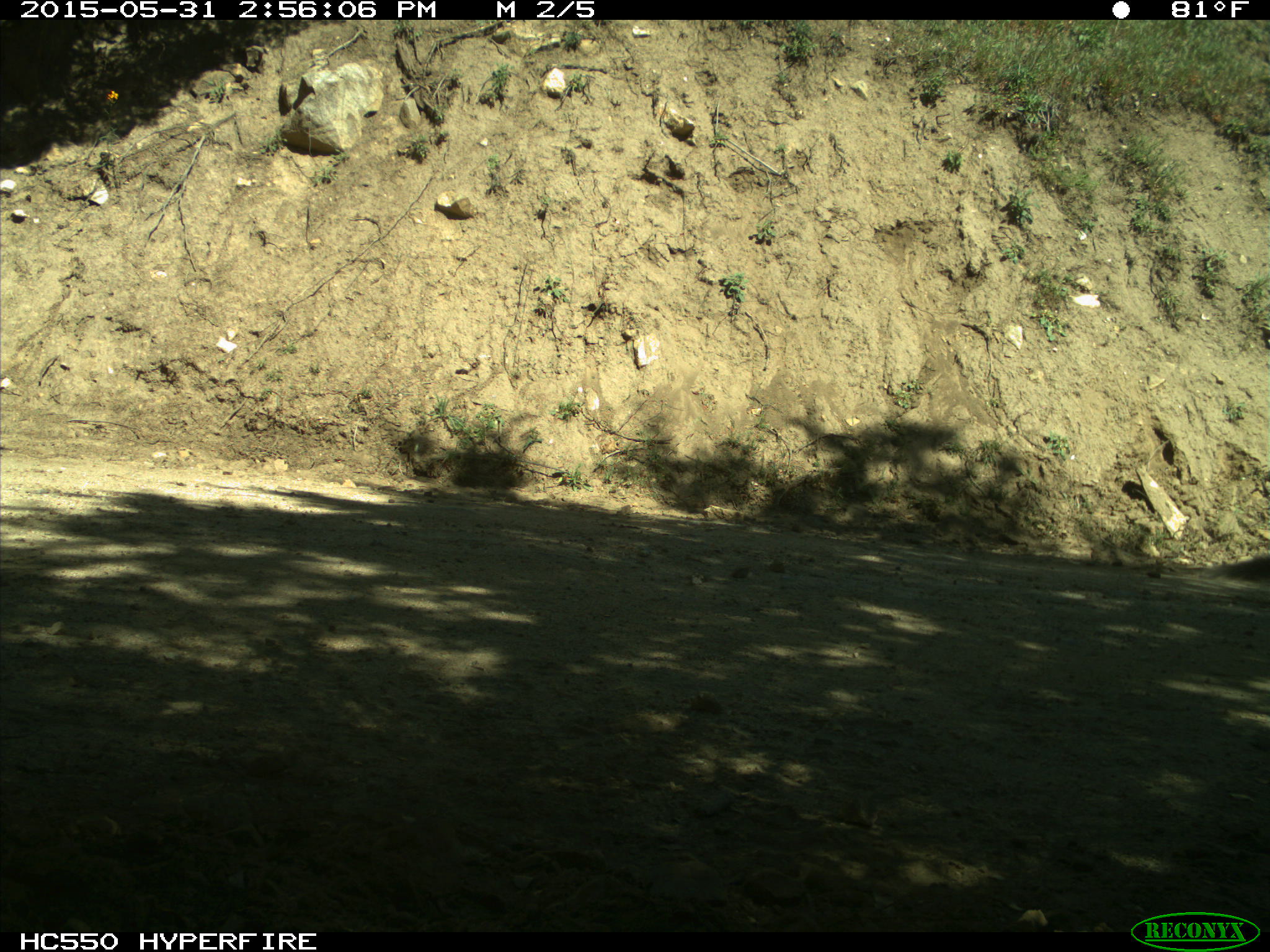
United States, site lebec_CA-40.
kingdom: Animalia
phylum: Chordata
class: Mammalia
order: Rodentia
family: Sciuridae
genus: Sciurus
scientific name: Sciurus carolinensis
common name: eastern gray squirrel